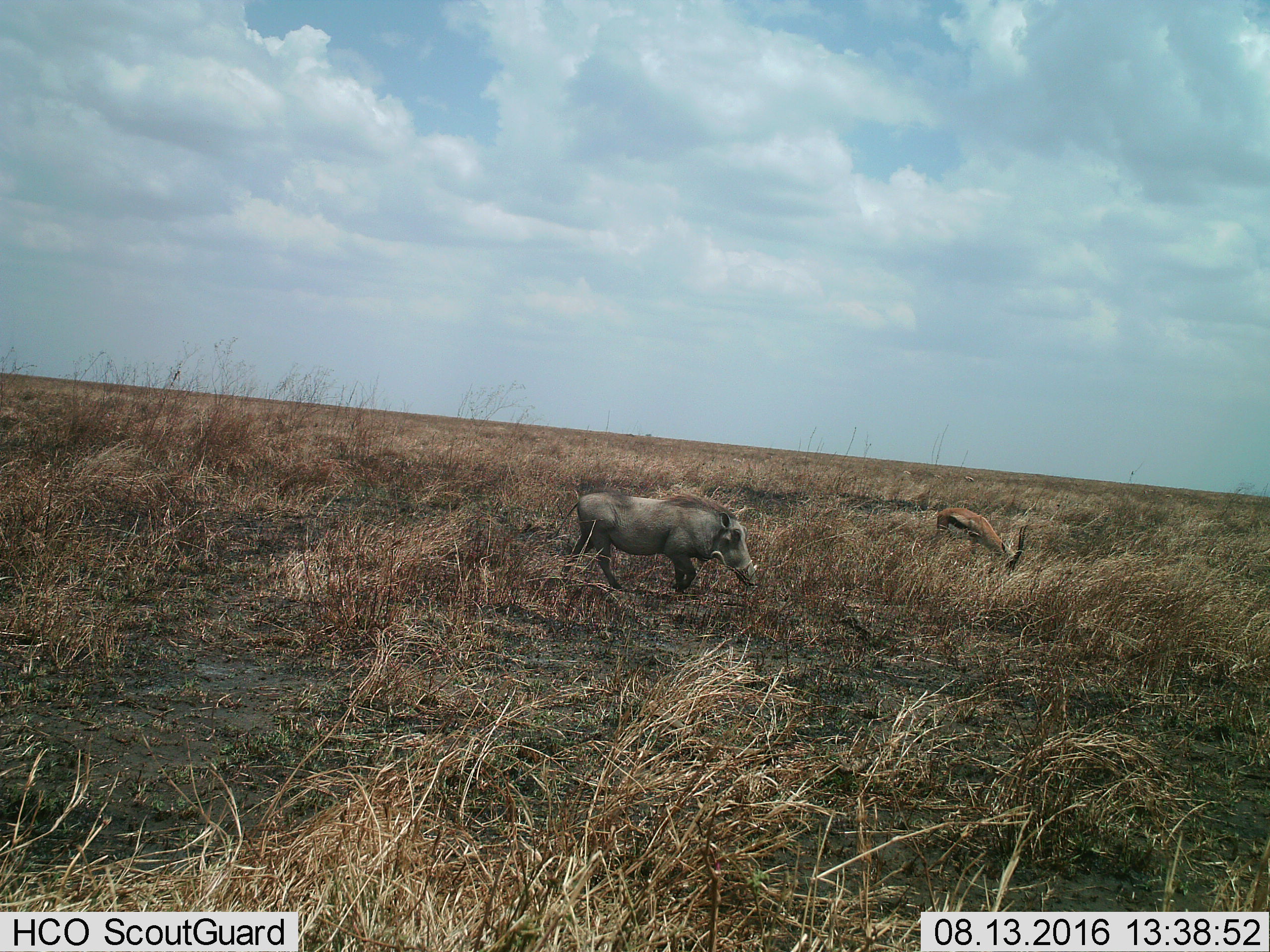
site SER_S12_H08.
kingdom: Animalia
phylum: Chordata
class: Mammalia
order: Artiodactyla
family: Bovidae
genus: Eudorcas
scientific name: Eudorcas thomsonii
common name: thomson's gazelle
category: gazellethomsons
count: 1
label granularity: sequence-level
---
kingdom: Animalia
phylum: Chordata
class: Mammalia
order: Artiodactyla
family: Suidae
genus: Phacochoerus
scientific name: Phacochoerus africanus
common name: warthog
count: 1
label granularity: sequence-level